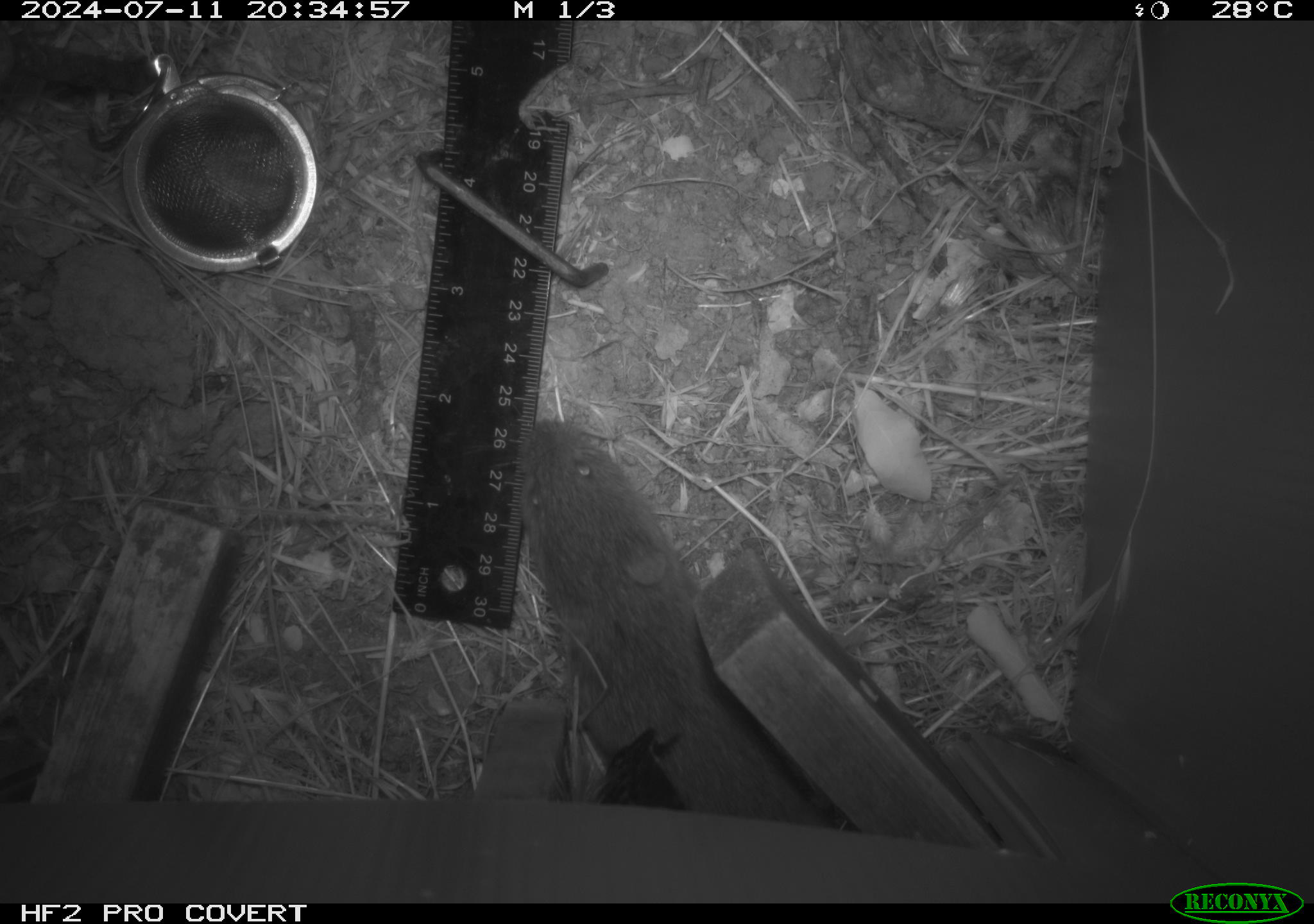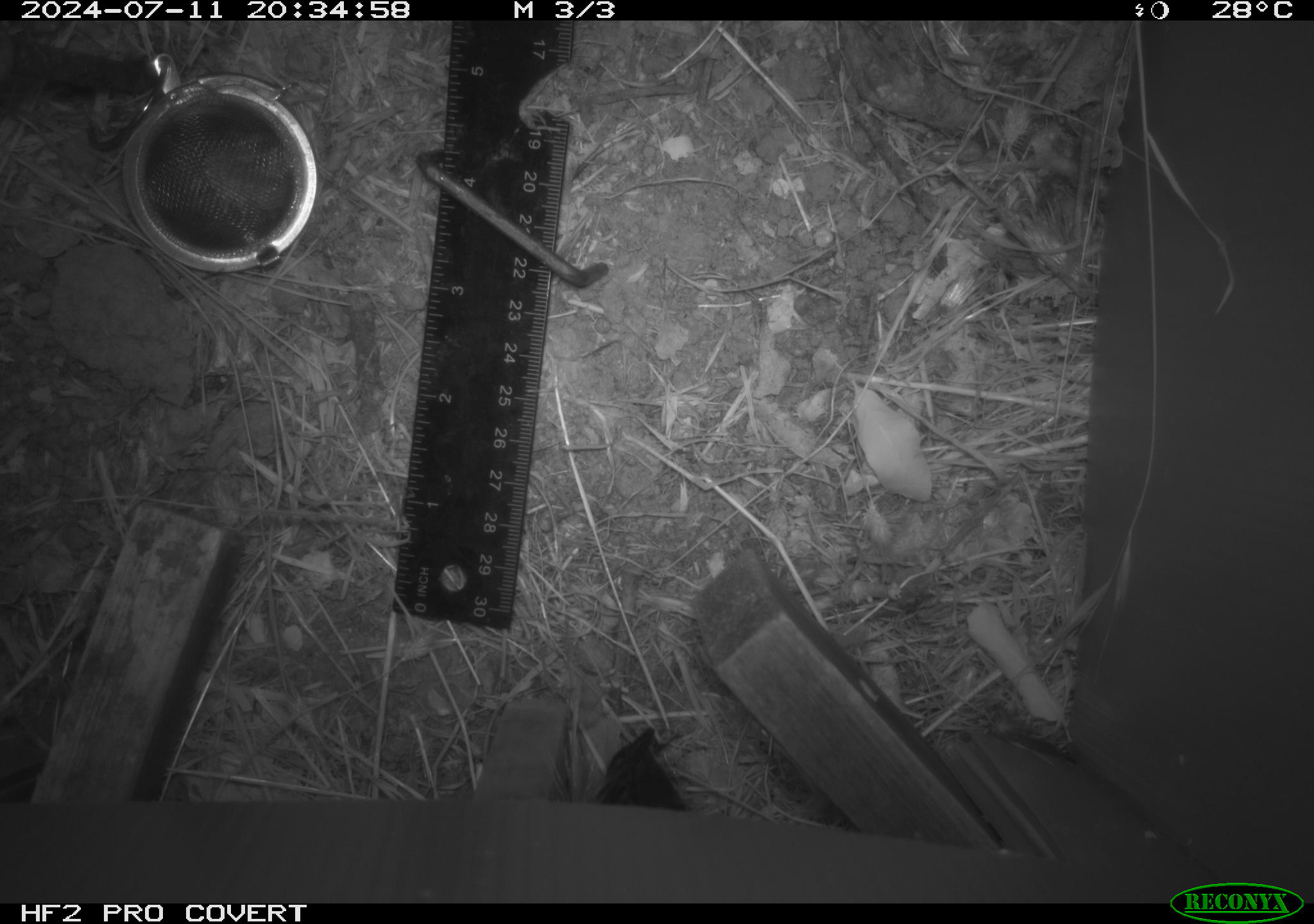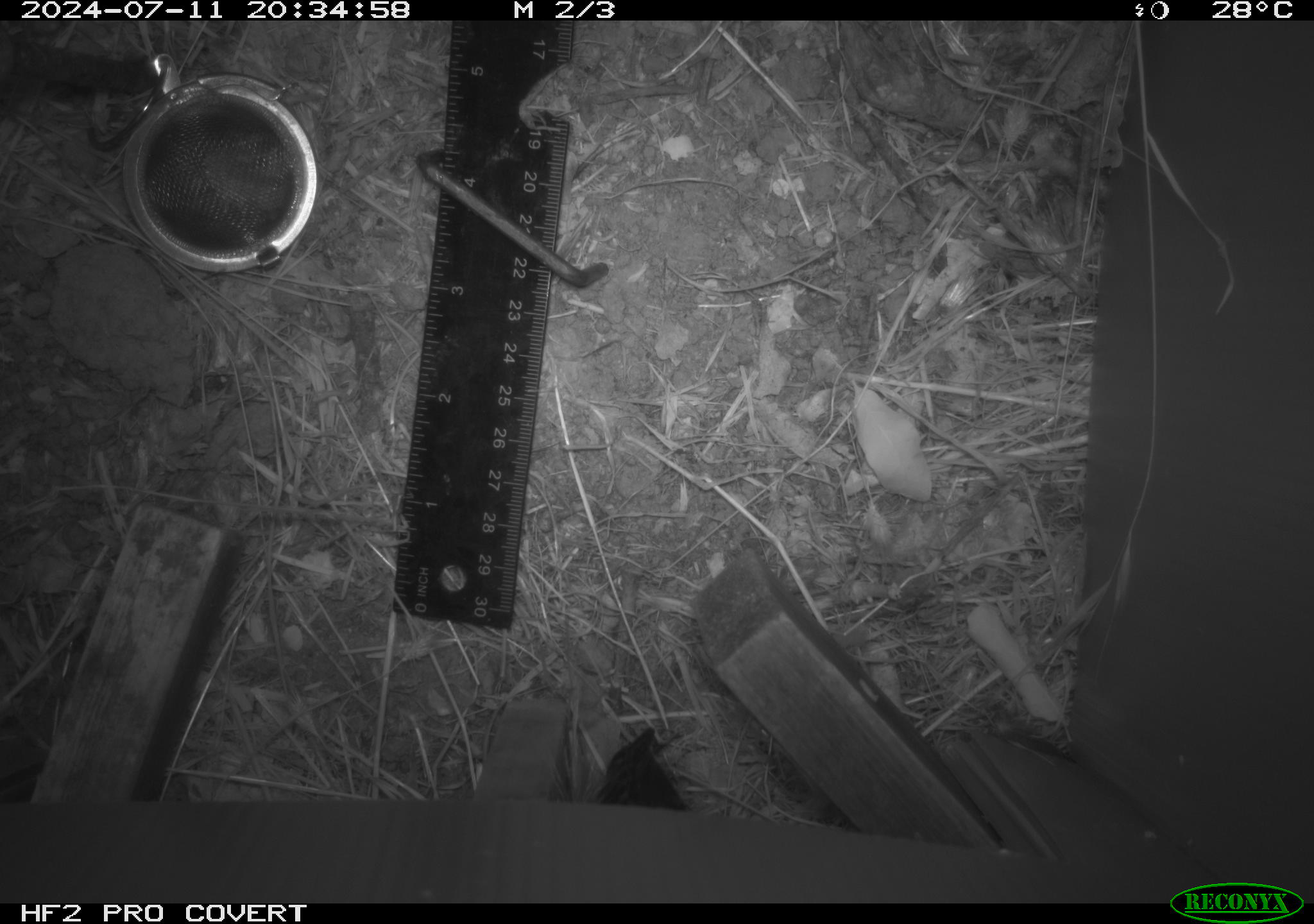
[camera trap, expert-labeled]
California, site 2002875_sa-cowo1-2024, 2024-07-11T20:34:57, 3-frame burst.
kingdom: Animalia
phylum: Chordata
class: Mammalia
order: Rodentia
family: Cricetidae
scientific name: Arvicolinae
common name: voles, lemmings, and muskrats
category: arvicolinae subfamily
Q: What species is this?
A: Arvicolinae subfamily (voles, lemmings, and muskrats) (Arvicolinae).